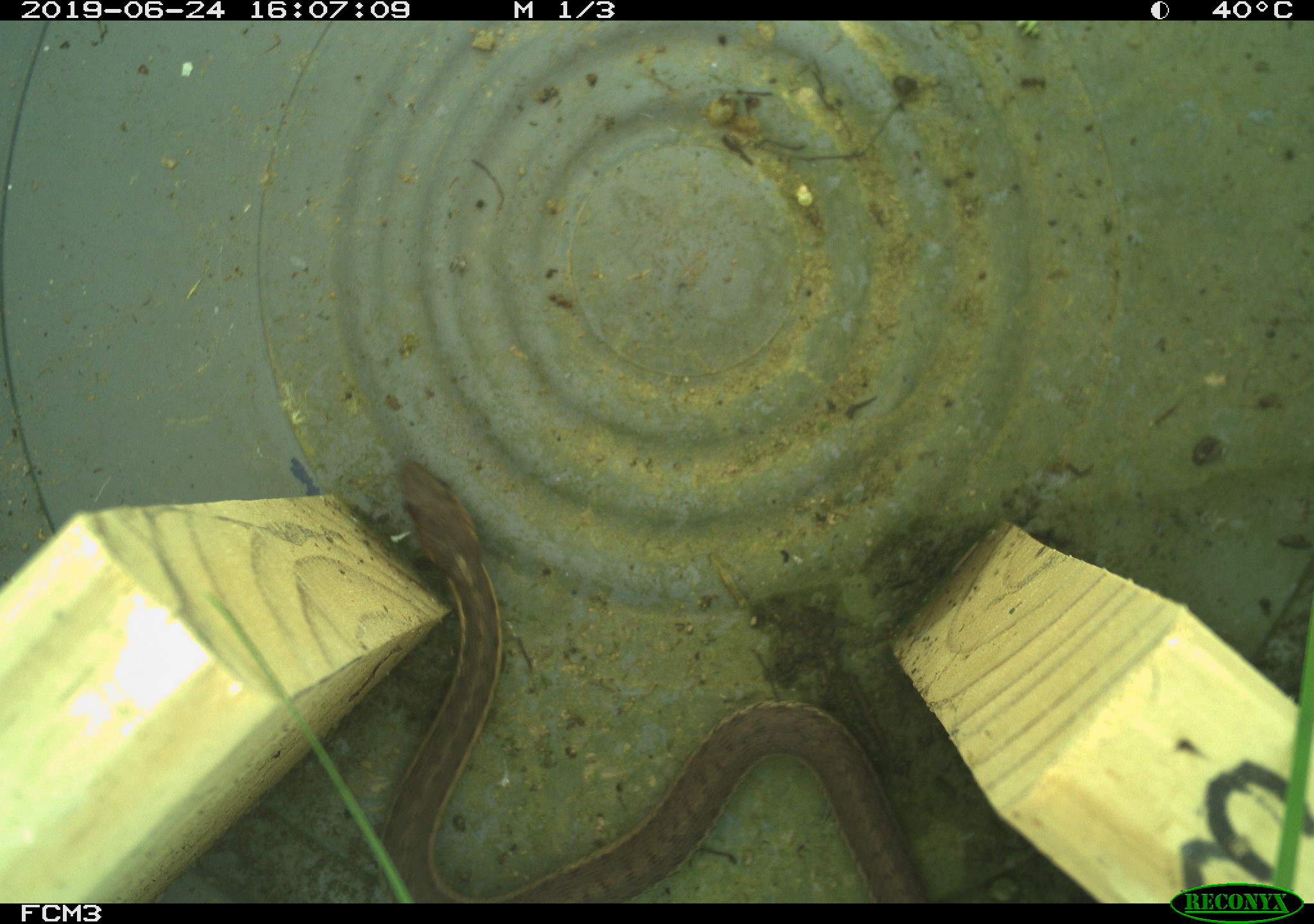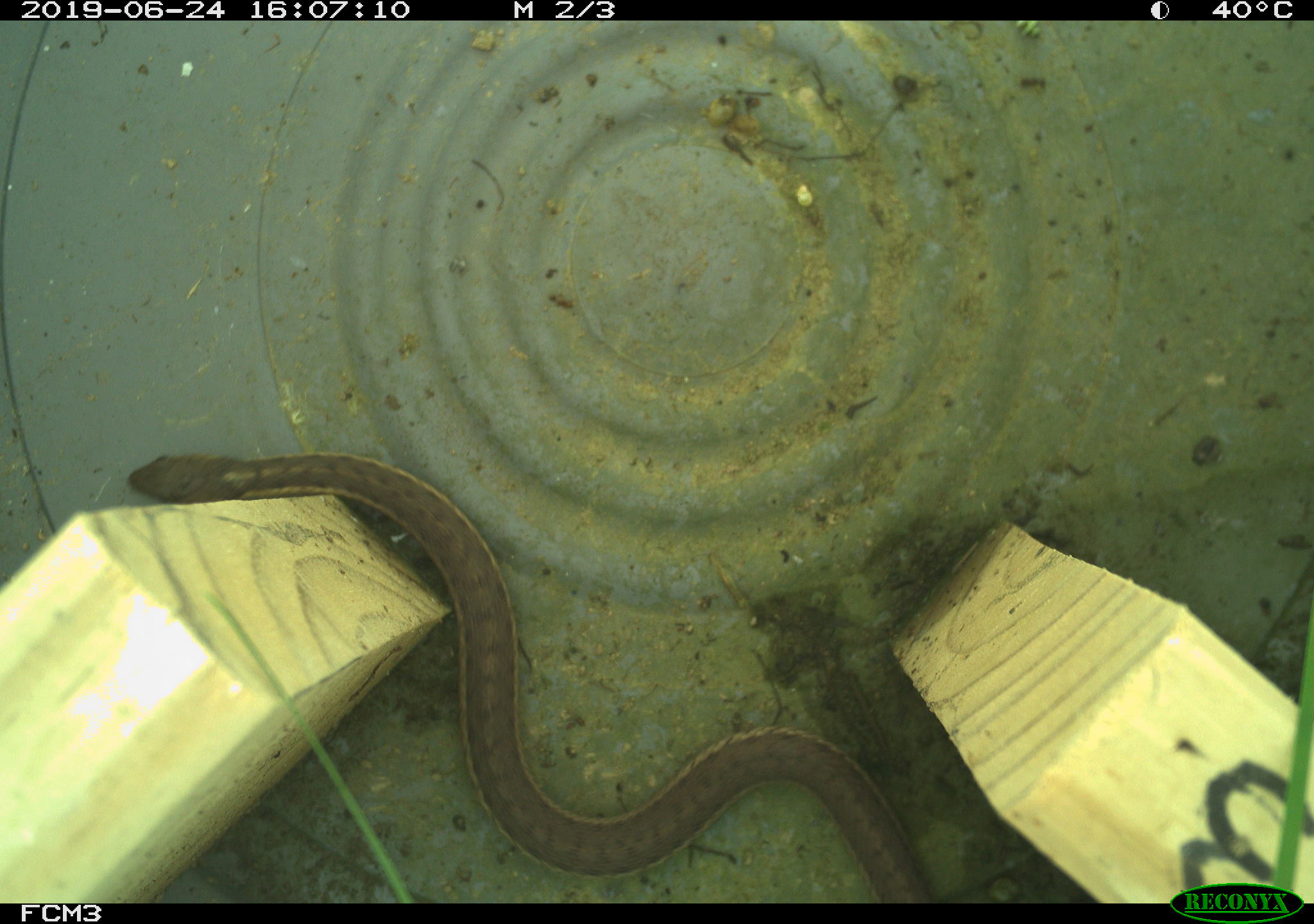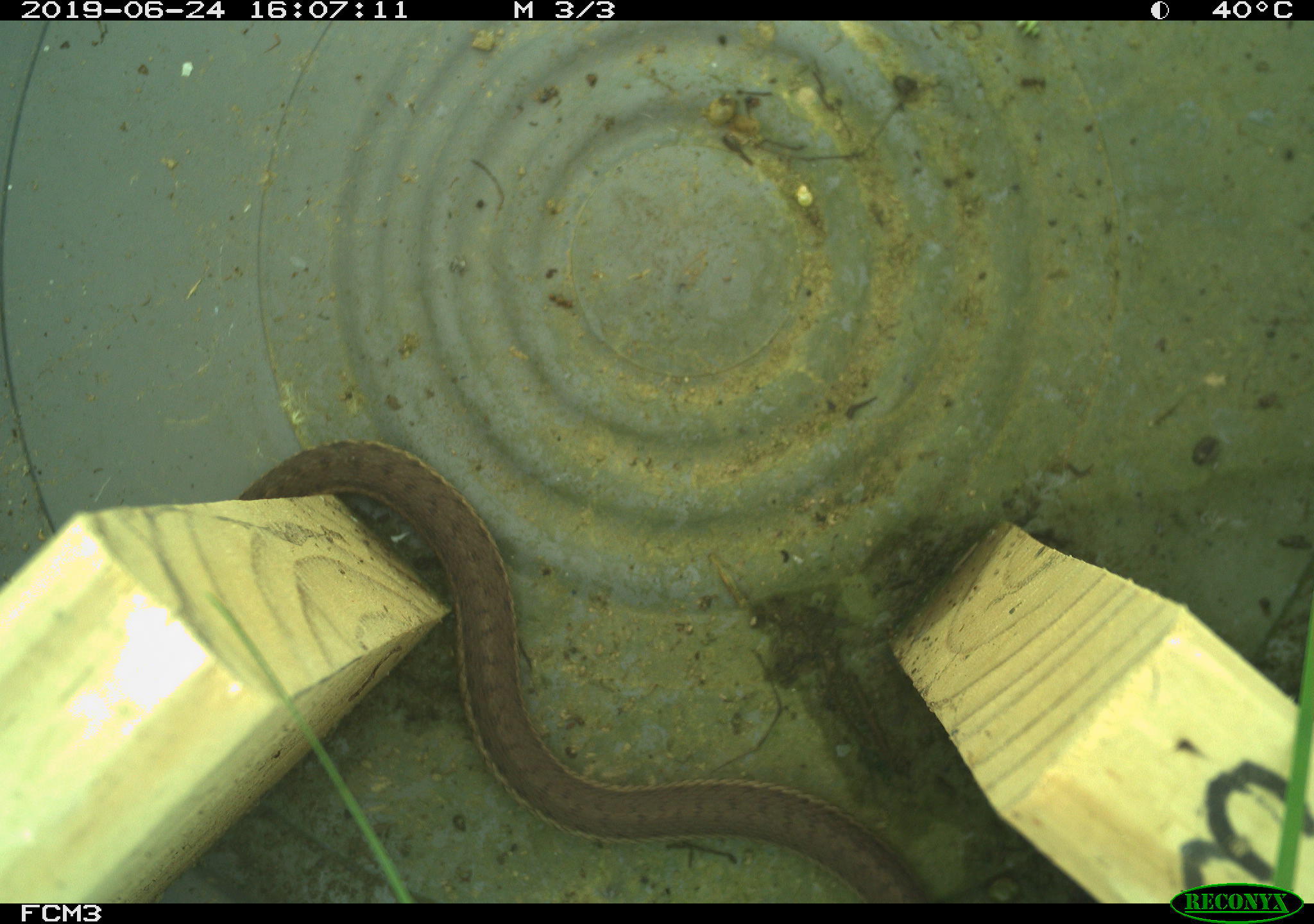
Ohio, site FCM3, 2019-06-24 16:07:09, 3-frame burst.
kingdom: Animalia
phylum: Chordata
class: Reptilia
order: Squamata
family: Colubridae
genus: Thamnophis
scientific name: Thamnophis sirtalis sirtalis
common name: eastern gartersnake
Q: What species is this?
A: Eastern gartersnake (Thamnophis sirtalis sirtalis).